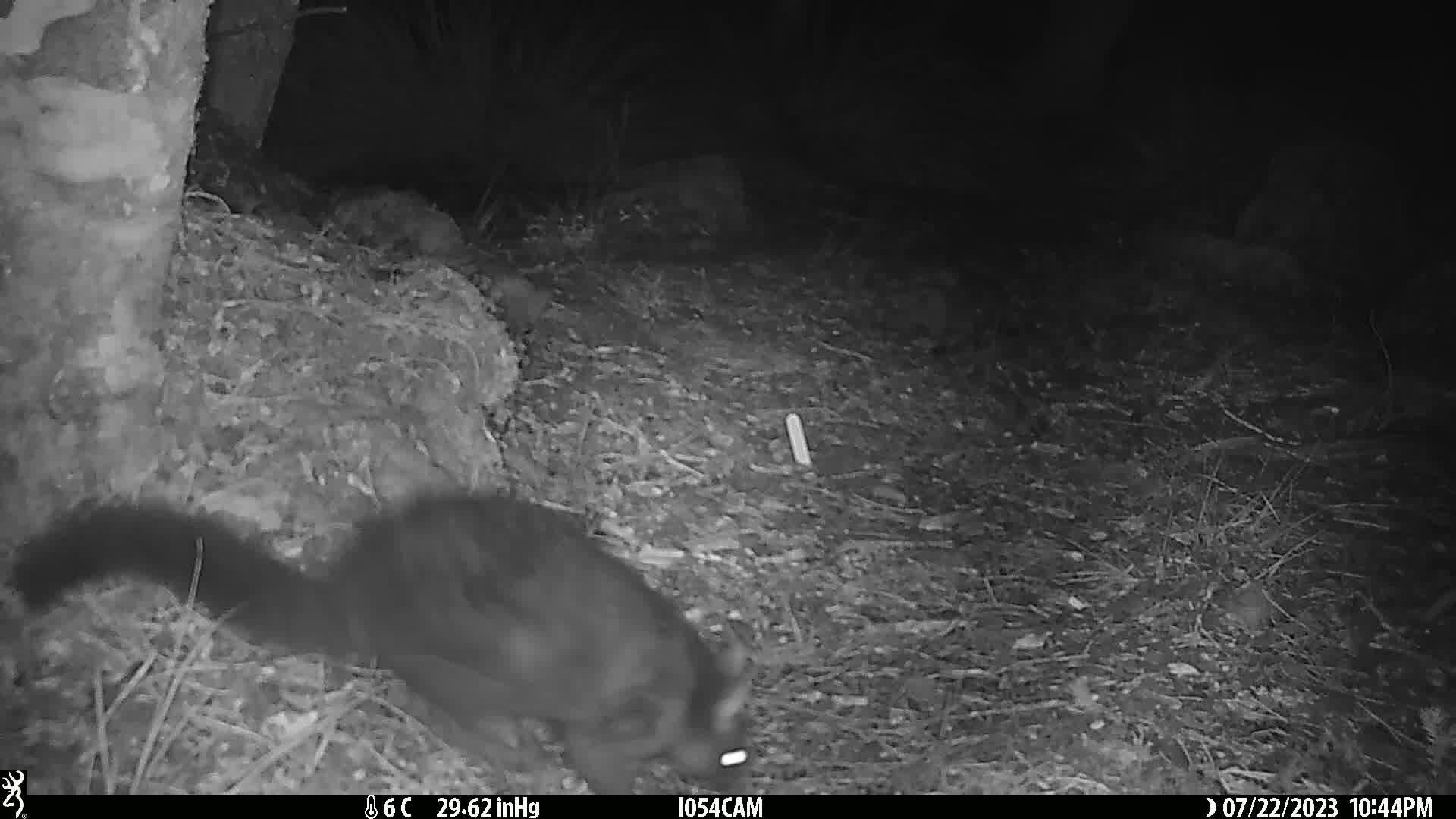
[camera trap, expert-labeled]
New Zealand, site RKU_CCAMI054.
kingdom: Animalia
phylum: Chordata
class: Mammalia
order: Diprotodontia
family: Phalangeridae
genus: Trichosurus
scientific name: Trichosurus vulpecula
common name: common brushtail possum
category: possum